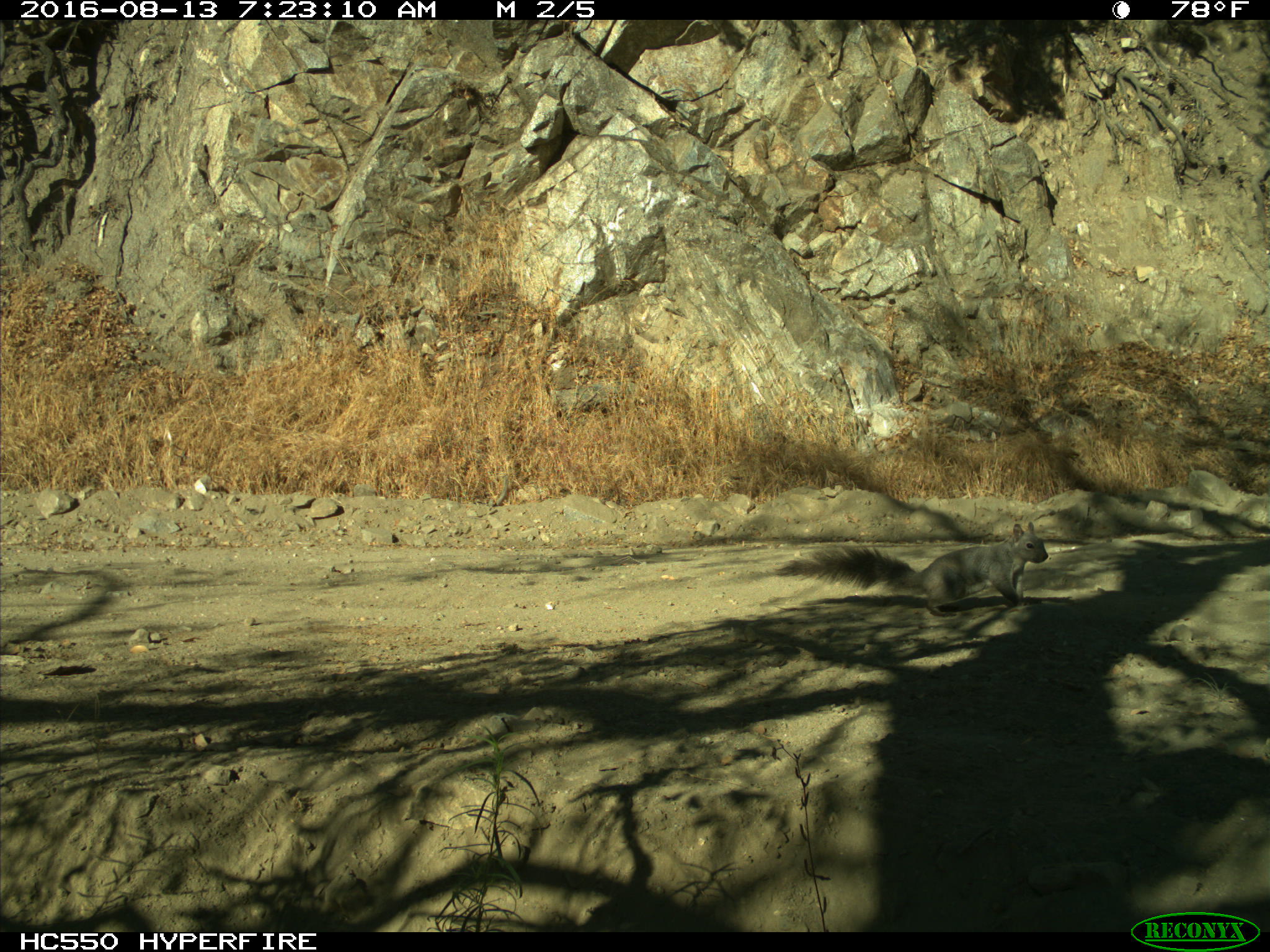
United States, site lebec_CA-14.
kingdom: Animalia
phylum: Chordata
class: Mammalia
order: Rodentia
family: Sciuridae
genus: Sciurus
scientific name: Sciurus carolinensis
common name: eastern gray squirrel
Sciurus carolinensis (eastern gray squirrel).